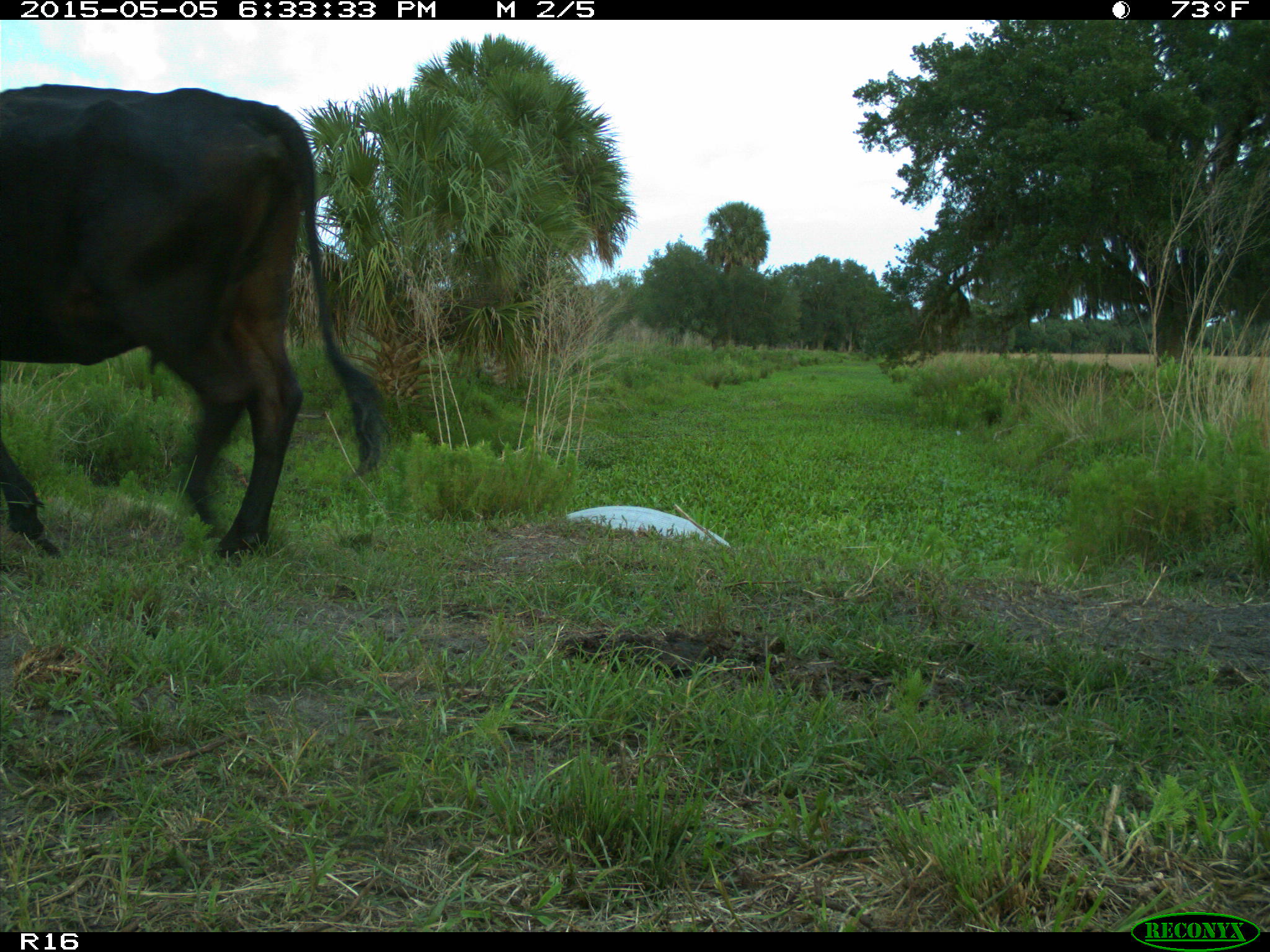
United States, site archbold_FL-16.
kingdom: Animalia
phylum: Chordata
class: Mammalia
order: Artiodactyla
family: Bovidae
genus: Bos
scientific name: Bos taurus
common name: domestic cow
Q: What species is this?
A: Bos taurus (domestic cow).